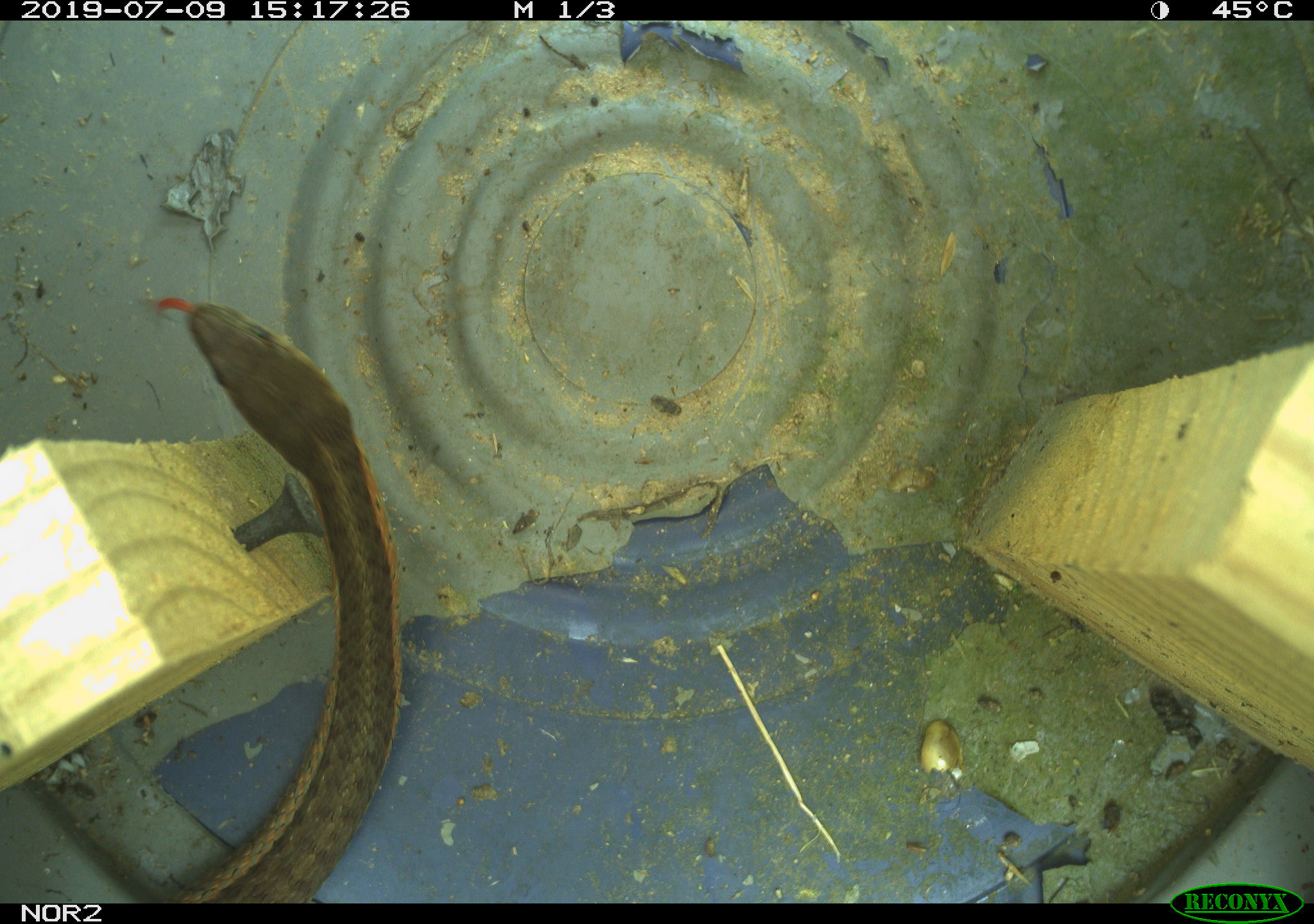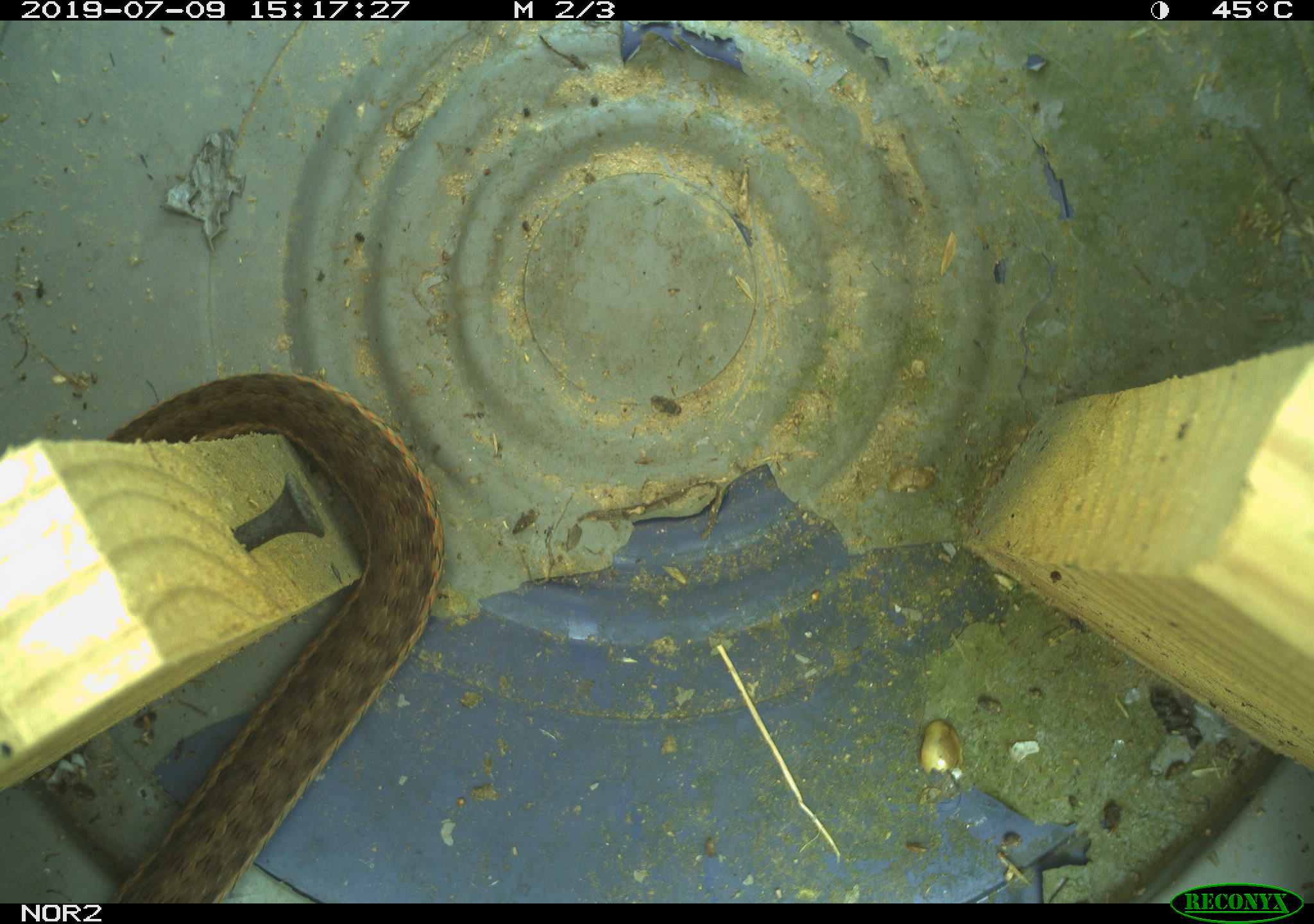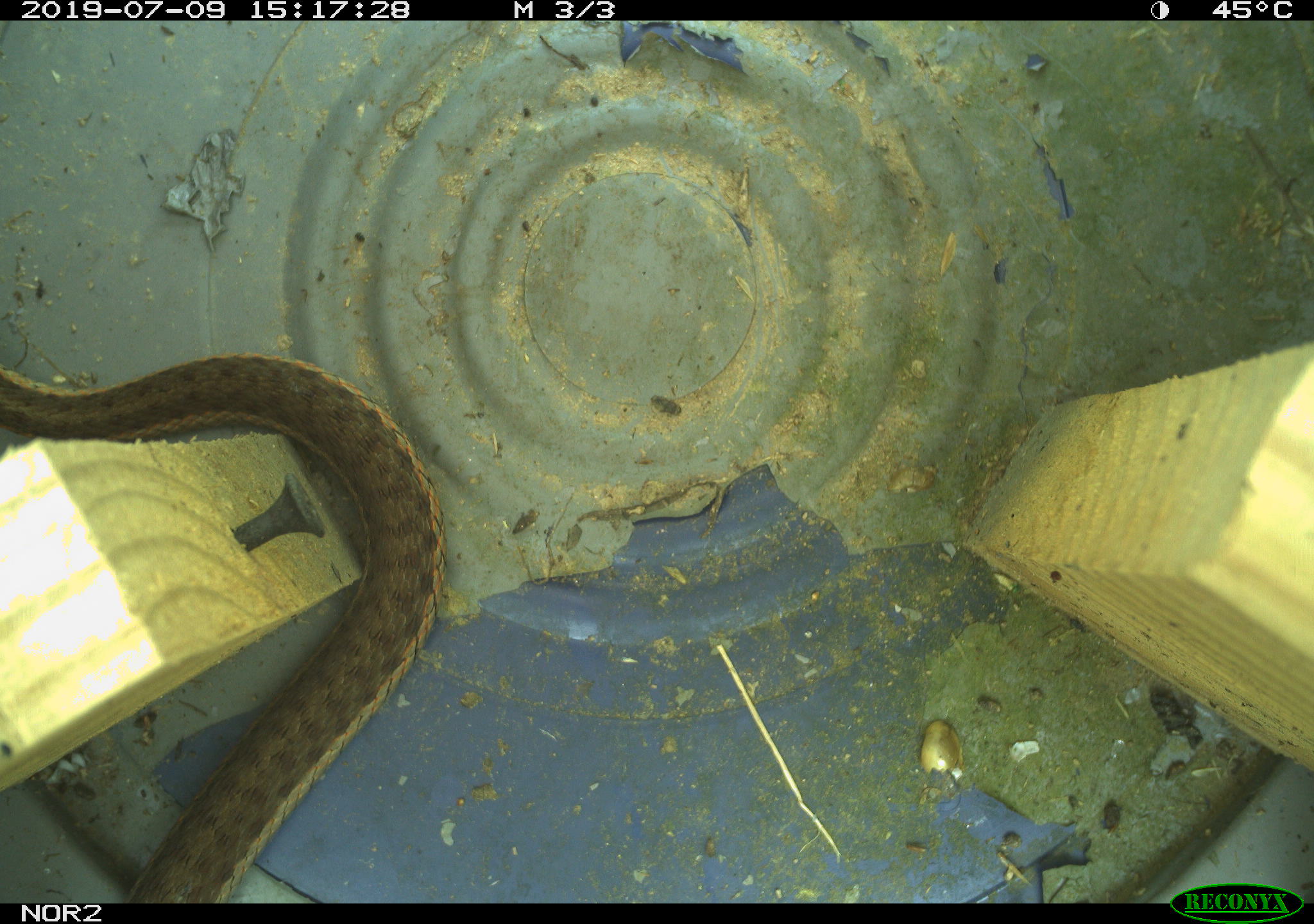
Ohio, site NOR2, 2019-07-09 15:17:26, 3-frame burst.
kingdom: Animalia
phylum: Chordata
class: Reptilia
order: Squamata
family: Colubridae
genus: Thamnophis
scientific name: Thamnophis sirtalis sirtalis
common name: eastern gartersnake